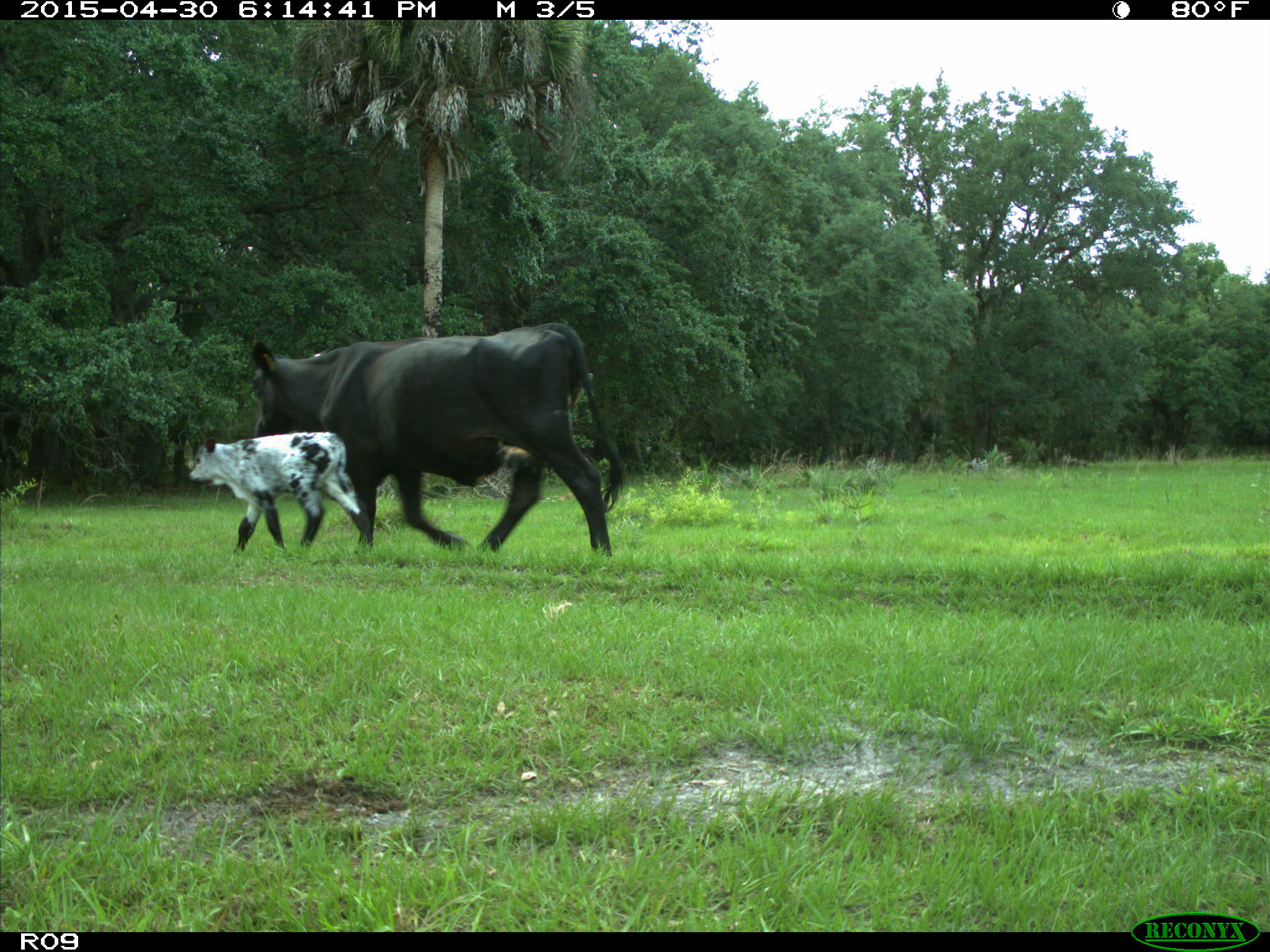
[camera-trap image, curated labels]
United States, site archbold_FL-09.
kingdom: Animalia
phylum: Chordata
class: Mammalia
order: Artiodactyla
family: Bovidae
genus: Bos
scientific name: Bos taurus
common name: domestic cow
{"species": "Bos taurus (domestic cow)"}